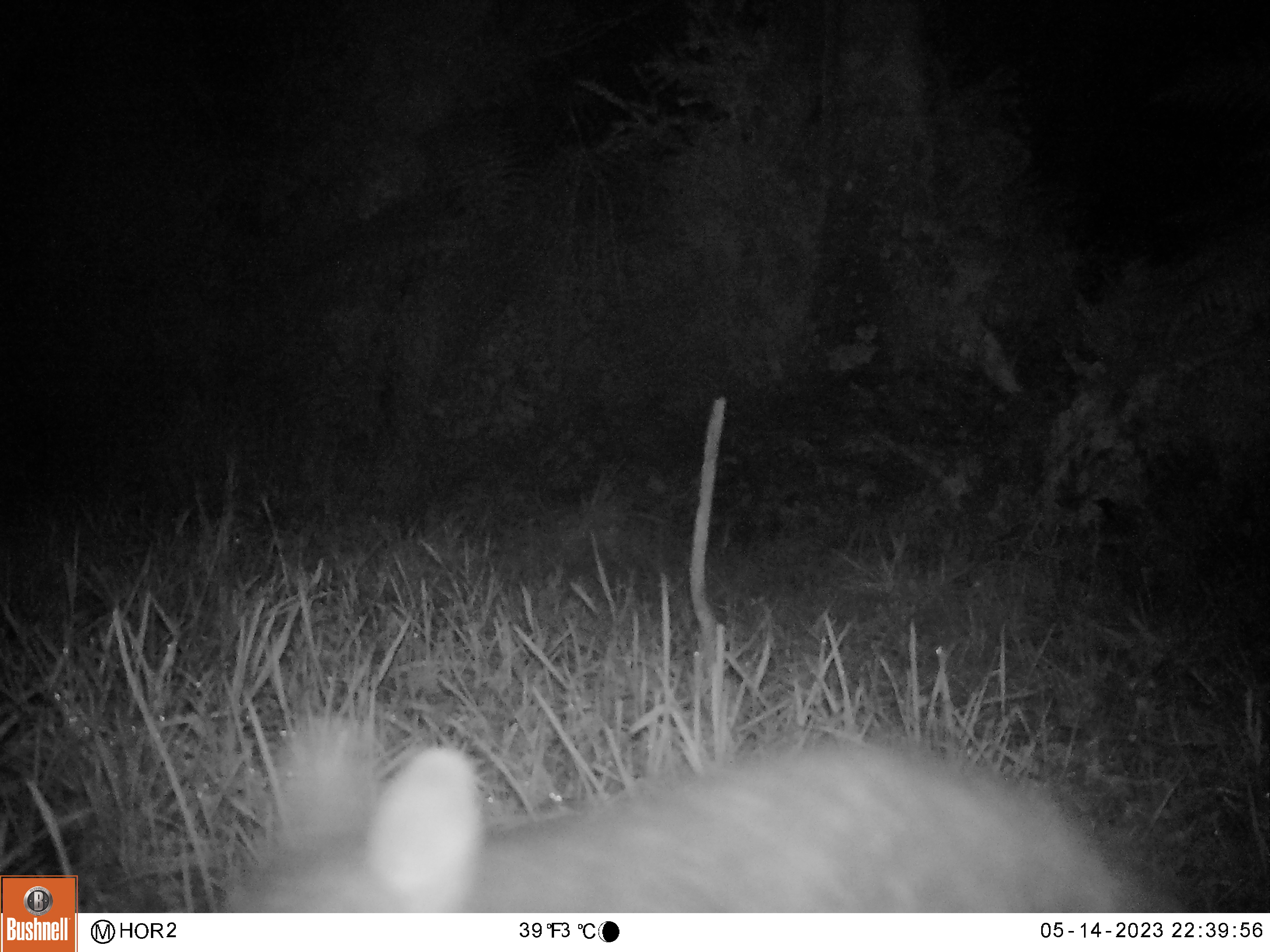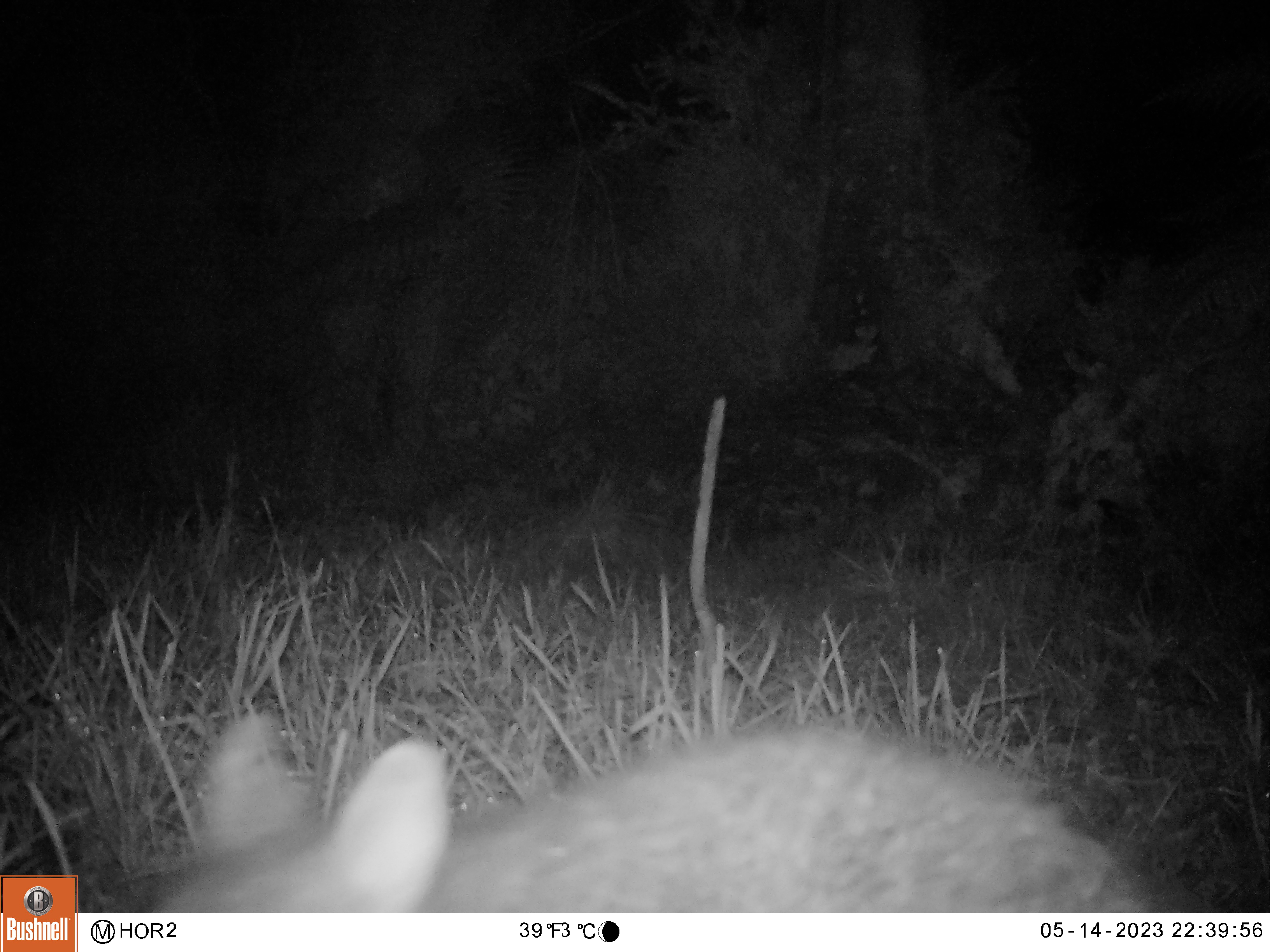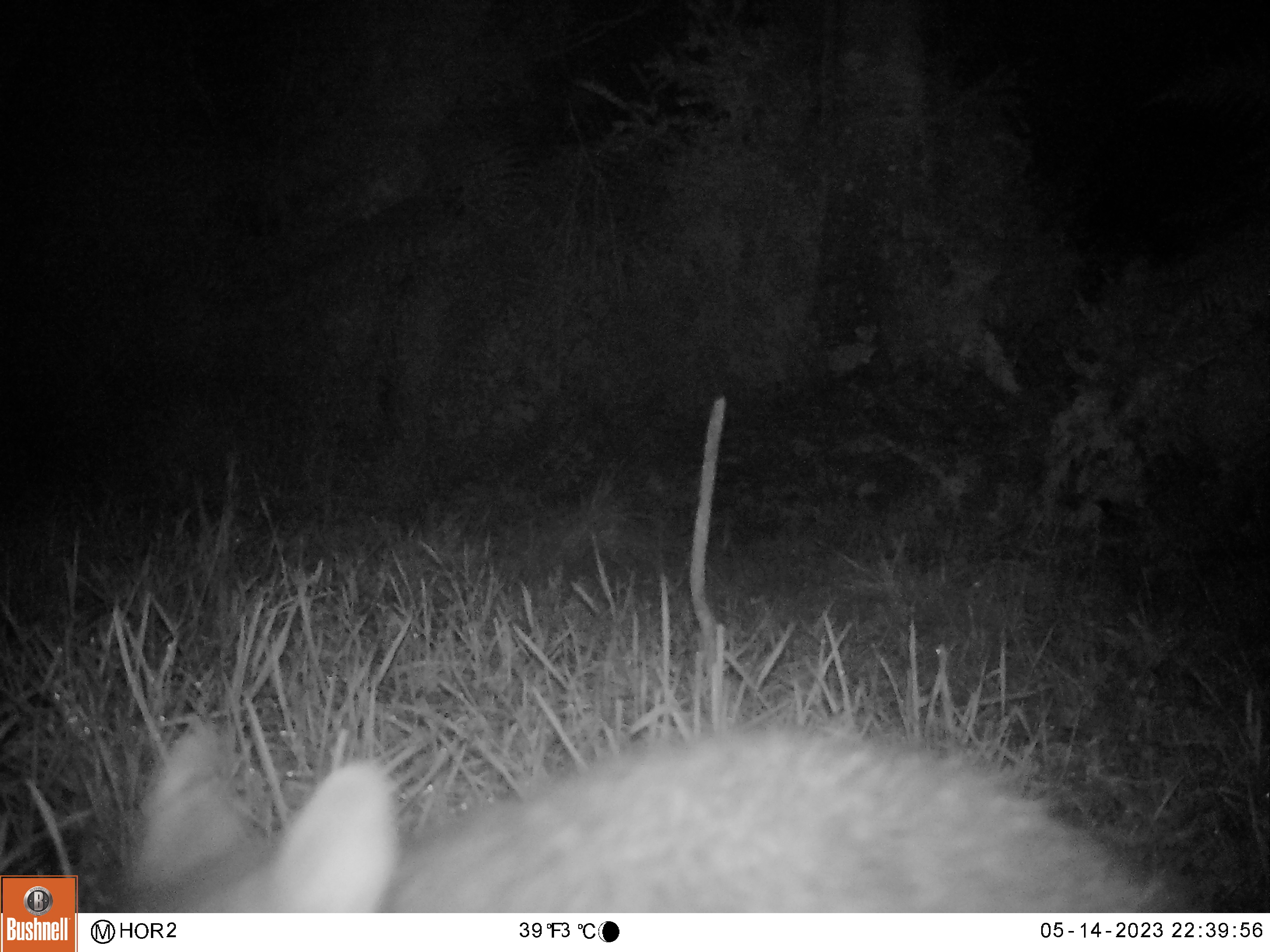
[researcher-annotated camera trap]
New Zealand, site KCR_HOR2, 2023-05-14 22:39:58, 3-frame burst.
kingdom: Animalia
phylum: Chordata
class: Mammalia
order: Diprotodontia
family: Phalangeridae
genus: Trichosurus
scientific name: Trichosurus vulpecula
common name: common brushtail possum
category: possum